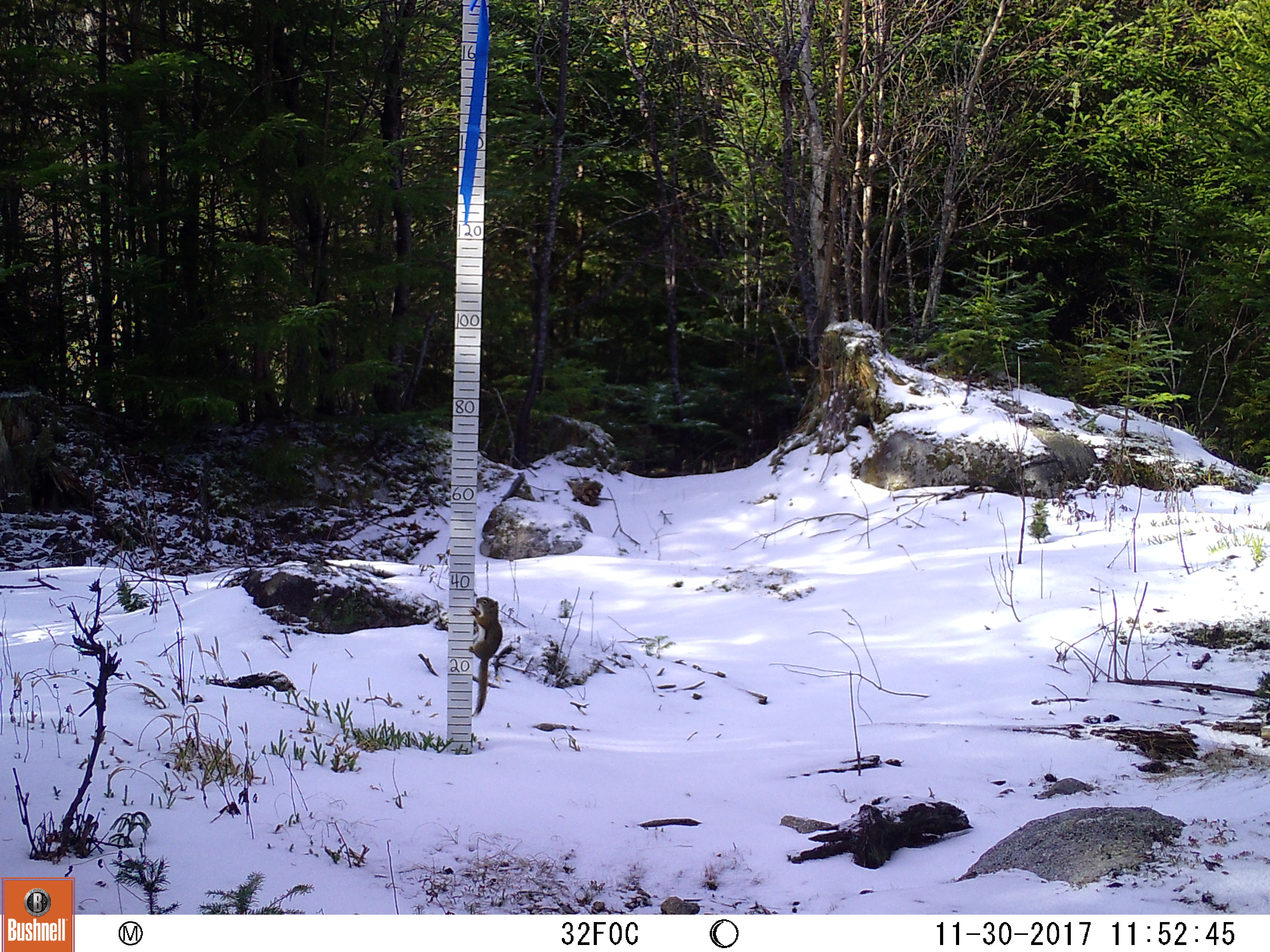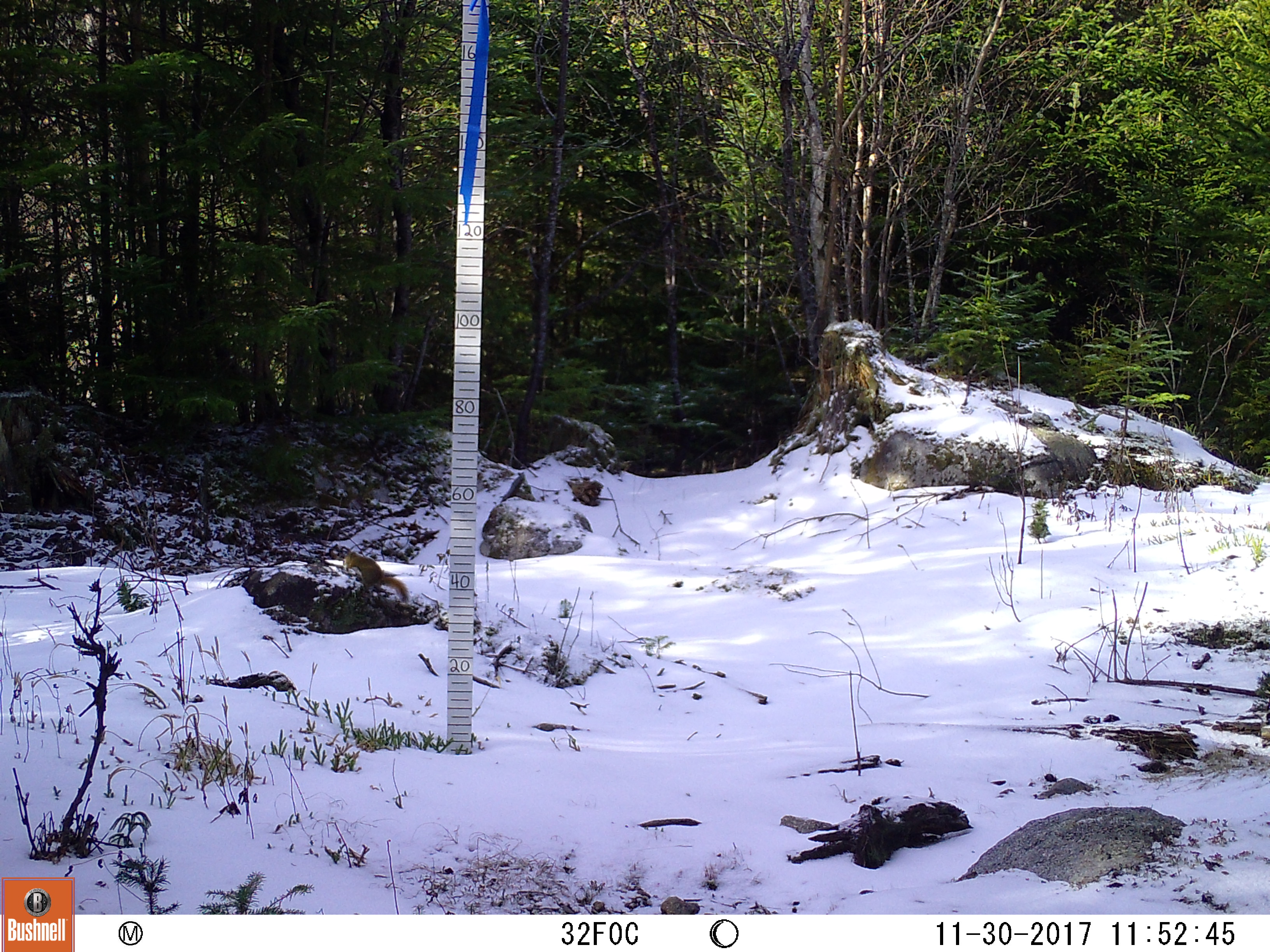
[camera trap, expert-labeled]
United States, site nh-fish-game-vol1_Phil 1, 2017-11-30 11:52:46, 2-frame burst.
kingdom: Animalia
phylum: Chordata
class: Mammalia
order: Rodentia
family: Sciuridae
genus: Tamiasciurus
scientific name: Tamiasciurus hudsonicus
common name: red squirrel